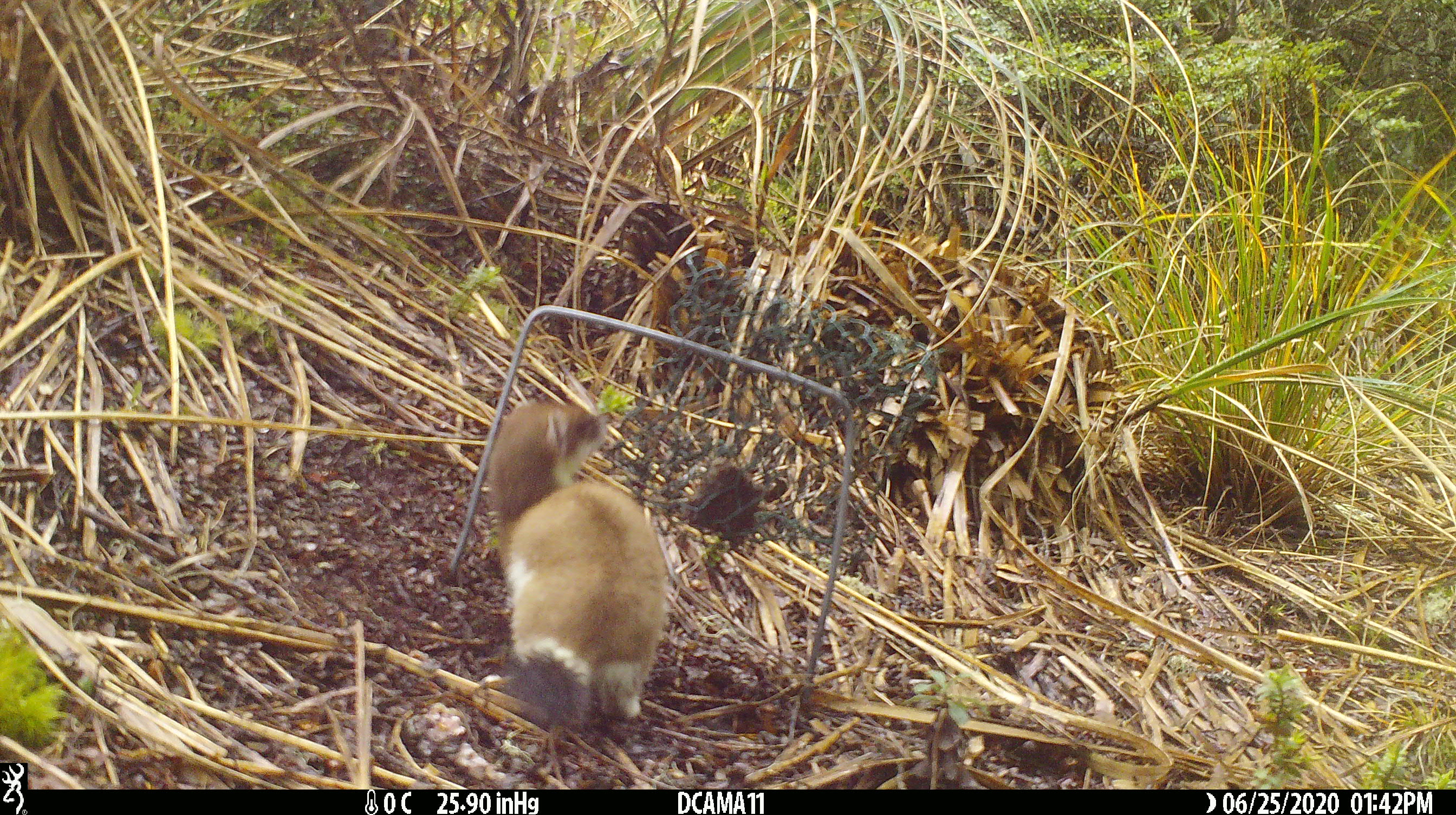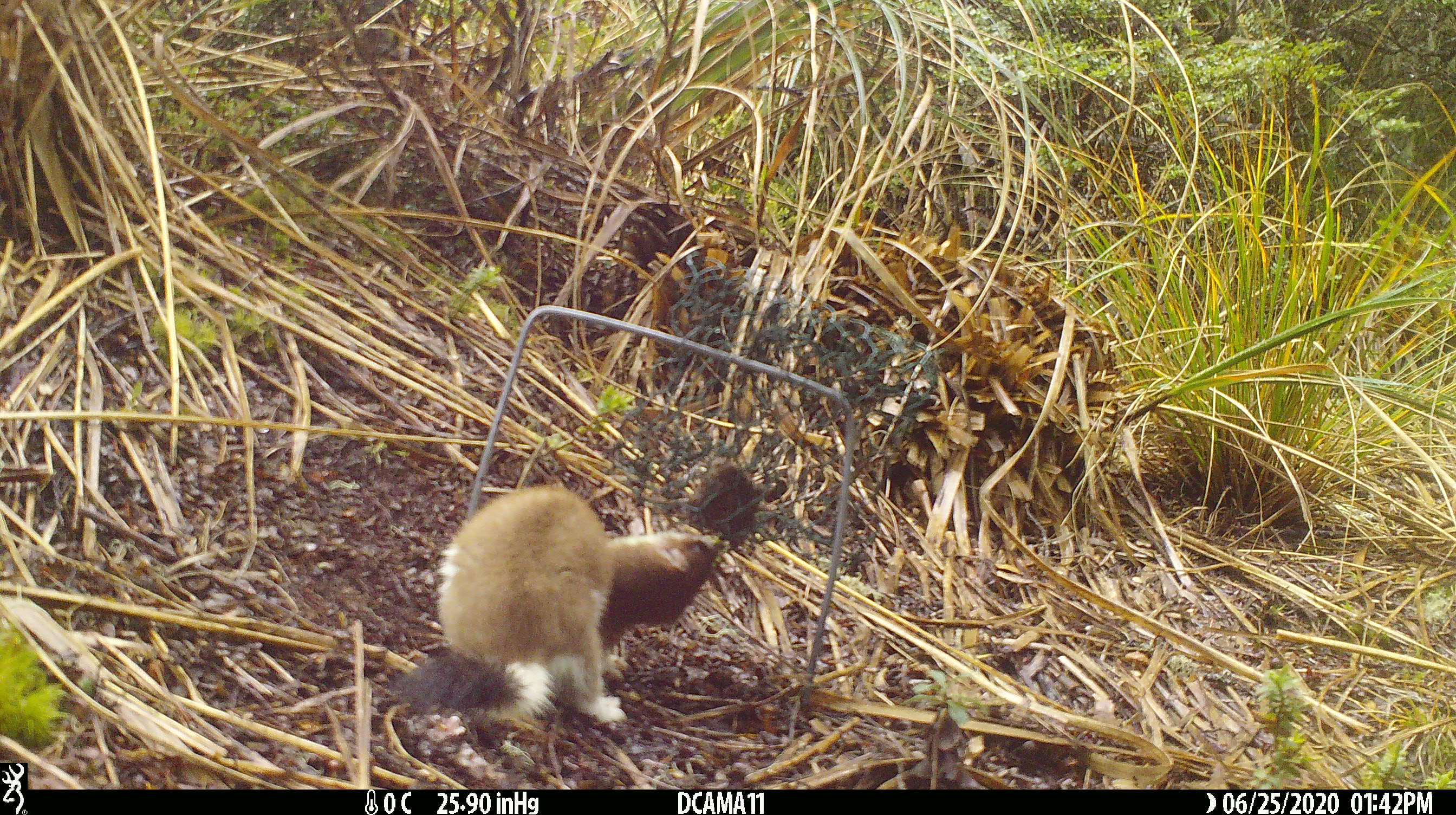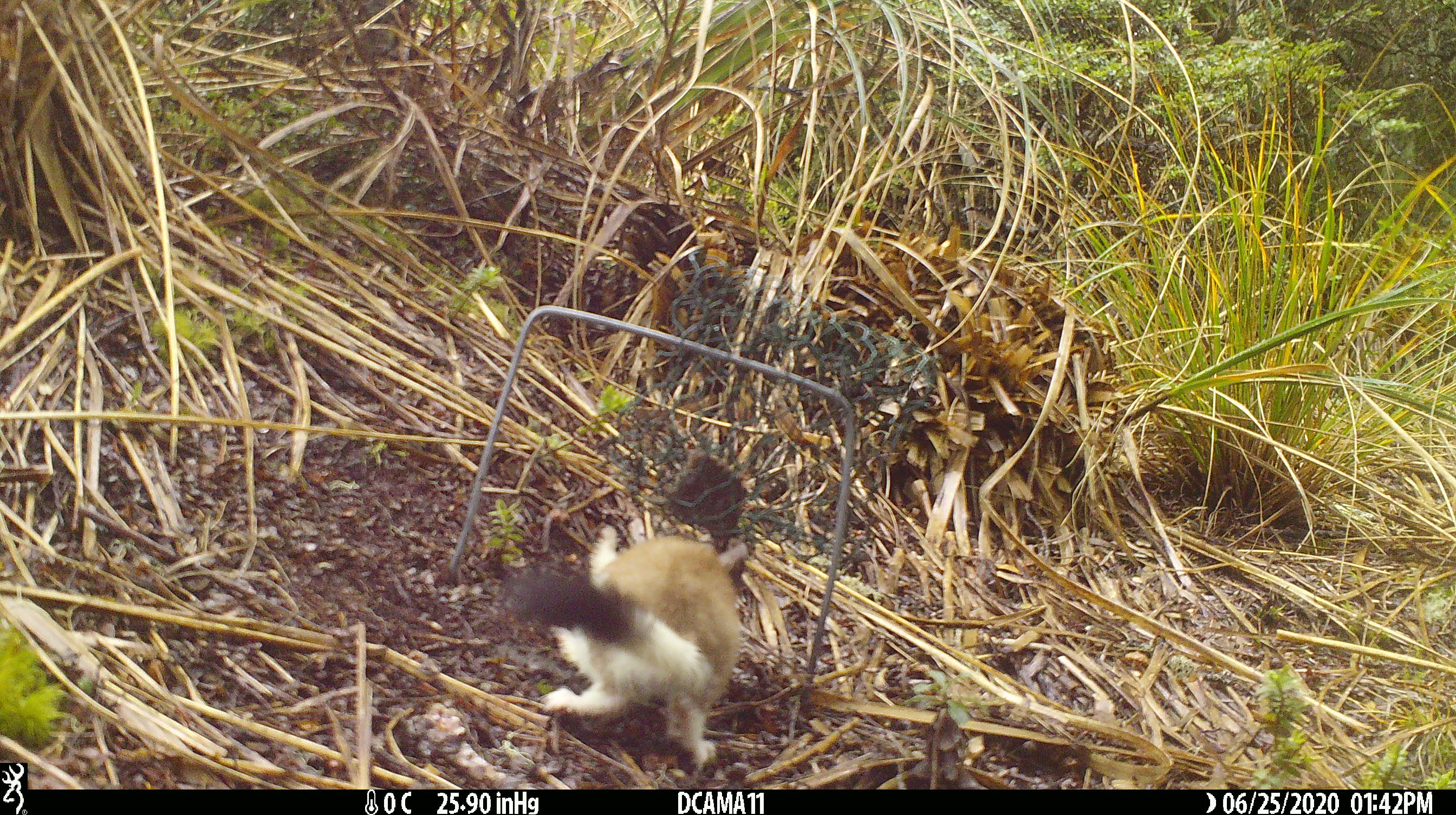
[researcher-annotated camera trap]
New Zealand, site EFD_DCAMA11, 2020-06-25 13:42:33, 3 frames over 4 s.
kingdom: Animalia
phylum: Chordata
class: Mammalia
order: Carnivora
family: Mustelidae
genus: Mustela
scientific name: Mustela erminea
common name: stoat